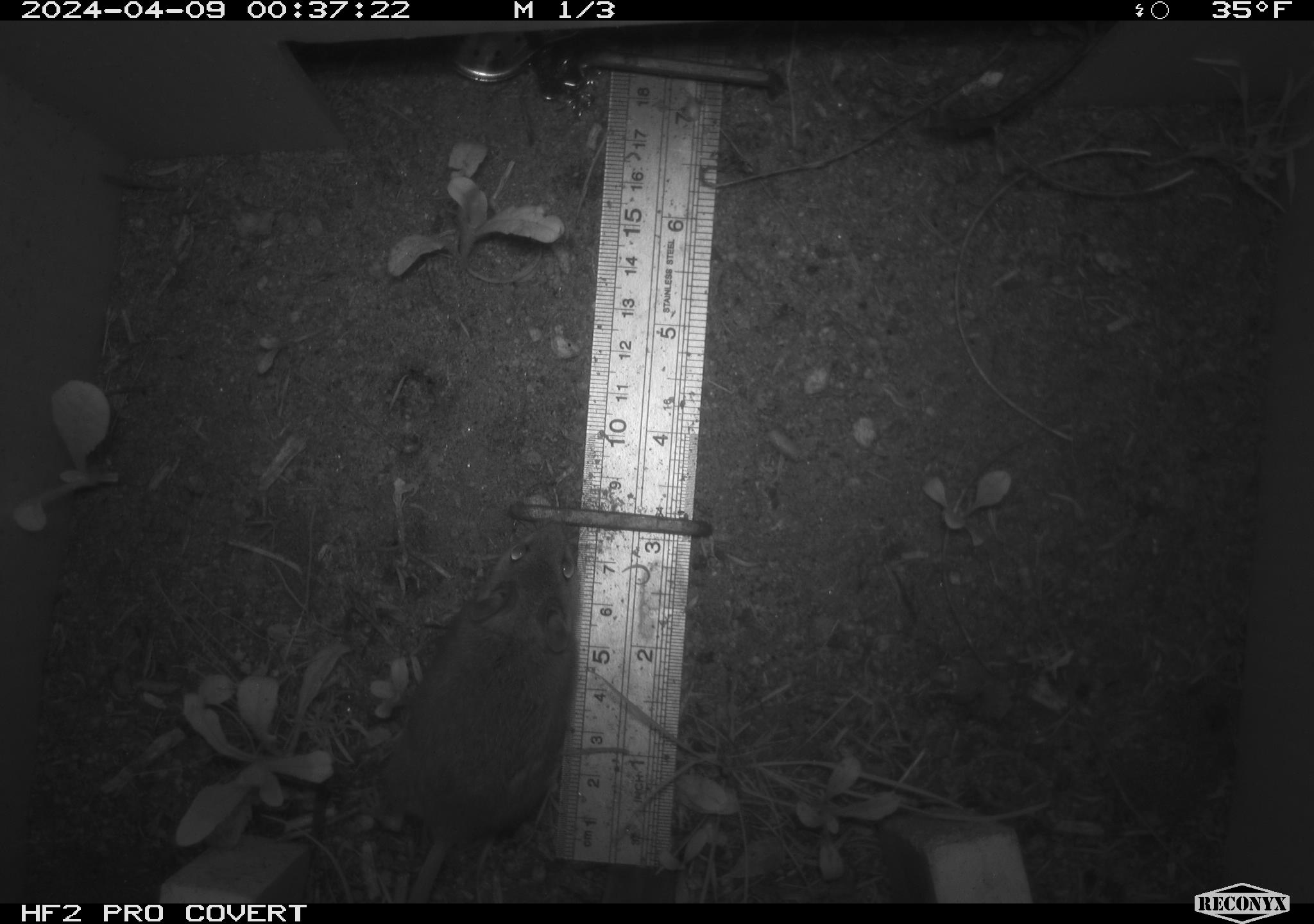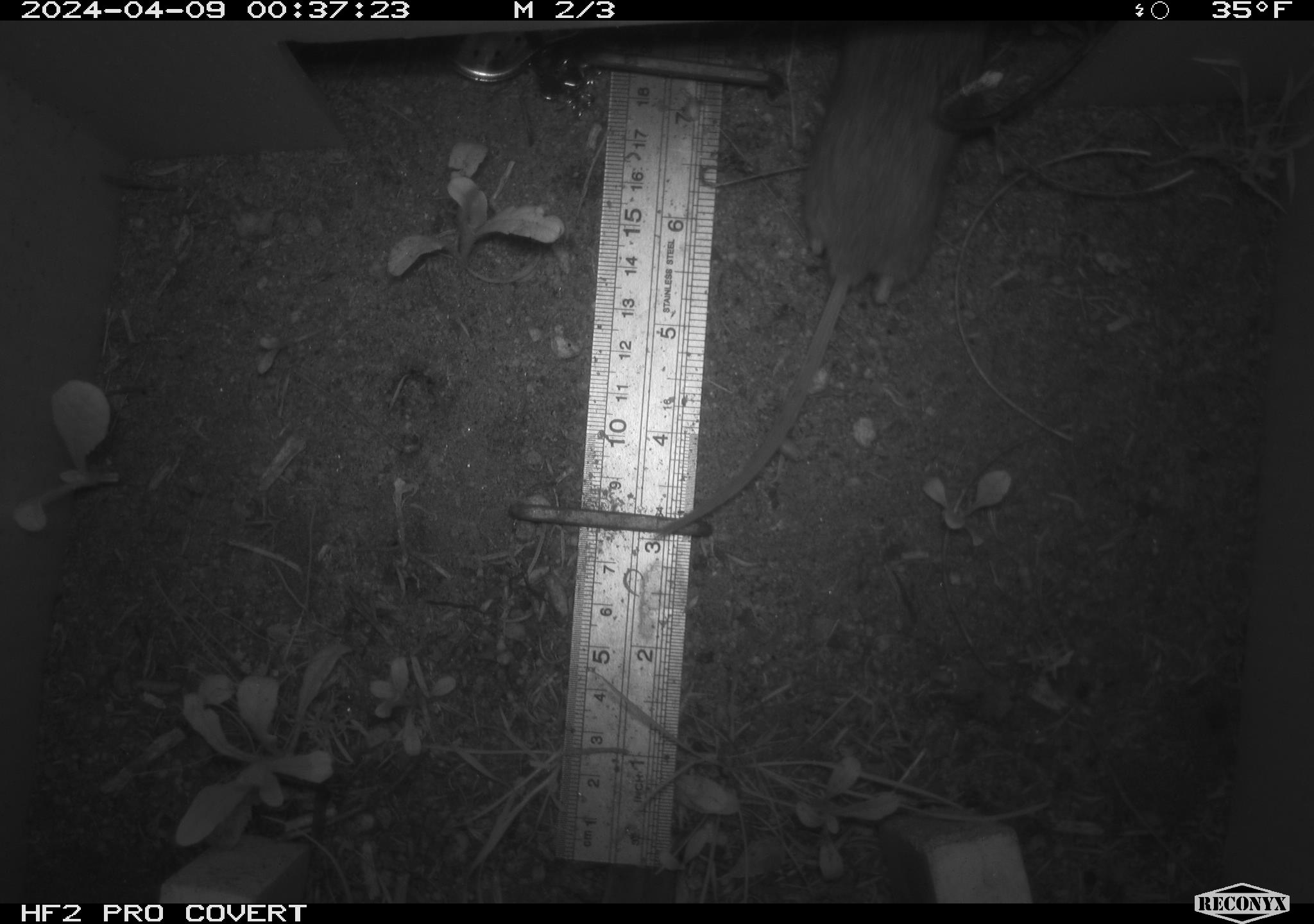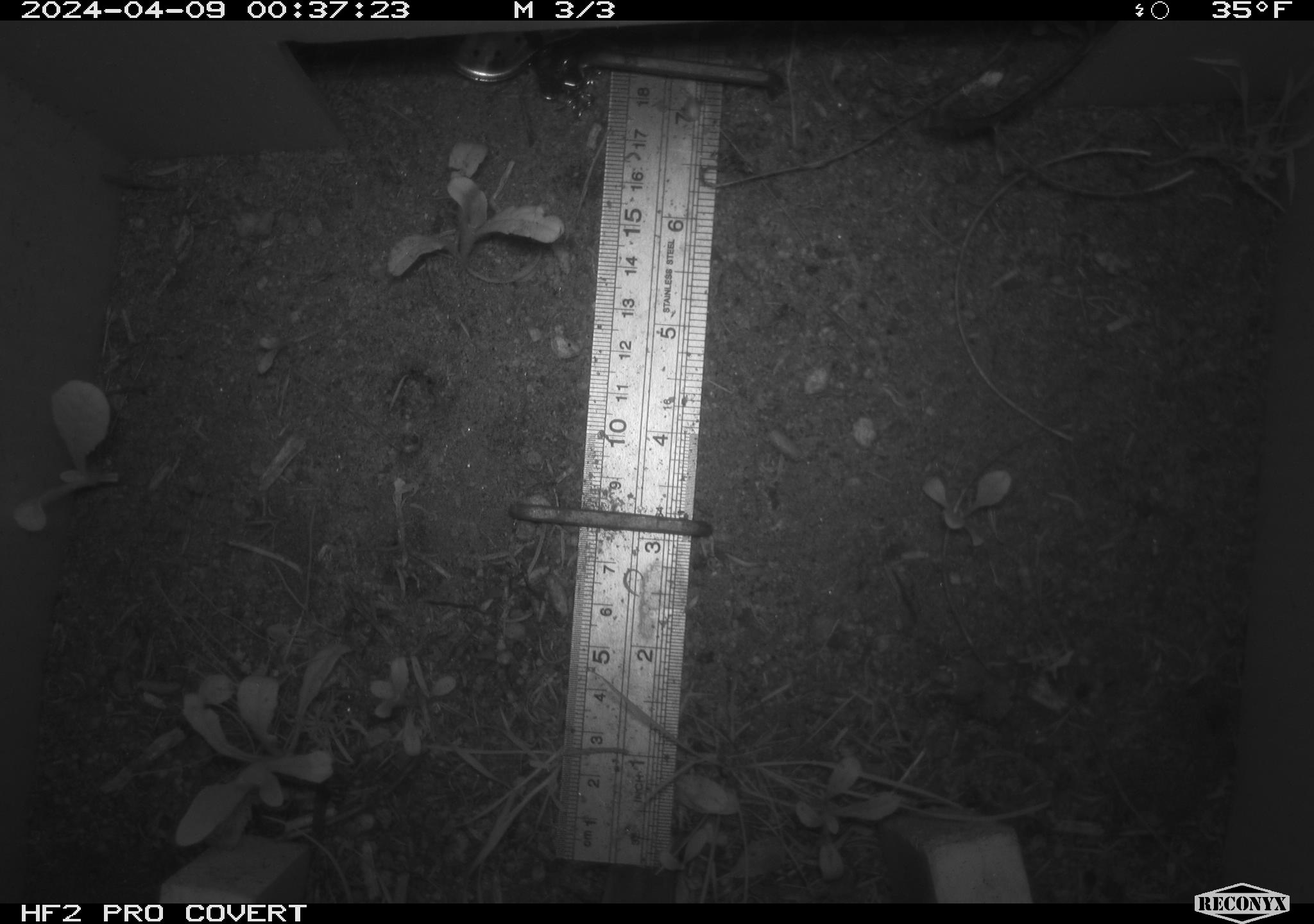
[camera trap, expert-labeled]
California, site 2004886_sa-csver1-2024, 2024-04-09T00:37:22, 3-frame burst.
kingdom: Animalia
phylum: Chordata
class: Mammalia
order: Rodentia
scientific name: Rodentia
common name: rodent